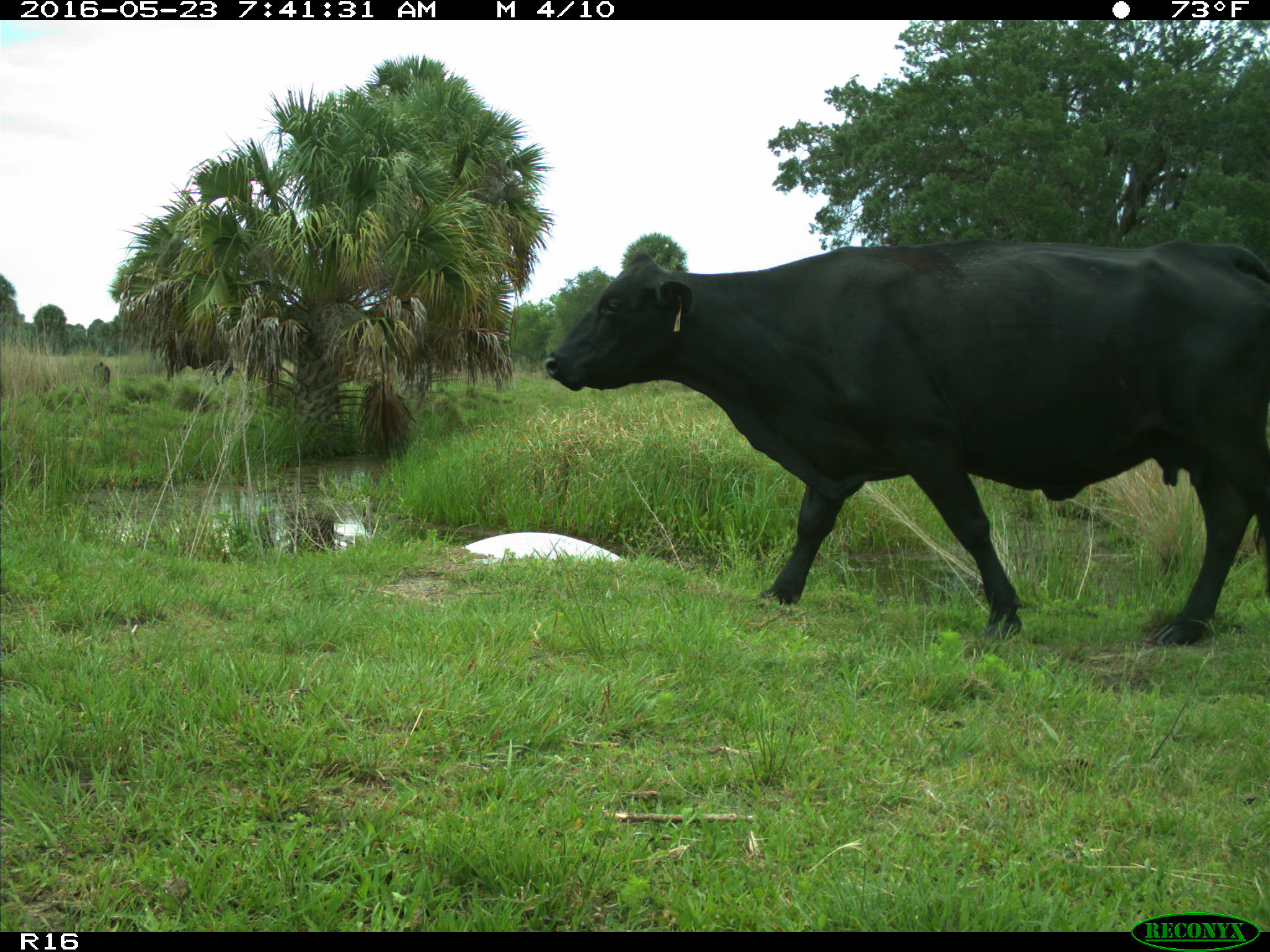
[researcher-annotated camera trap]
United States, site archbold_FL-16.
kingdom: Animalia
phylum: Chordata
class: Mammalia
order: Artiodactyla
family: Bovidae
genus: Bos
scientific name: Bos taurus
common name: domestic cow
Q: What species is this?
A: Bos taurus (domestic cow).